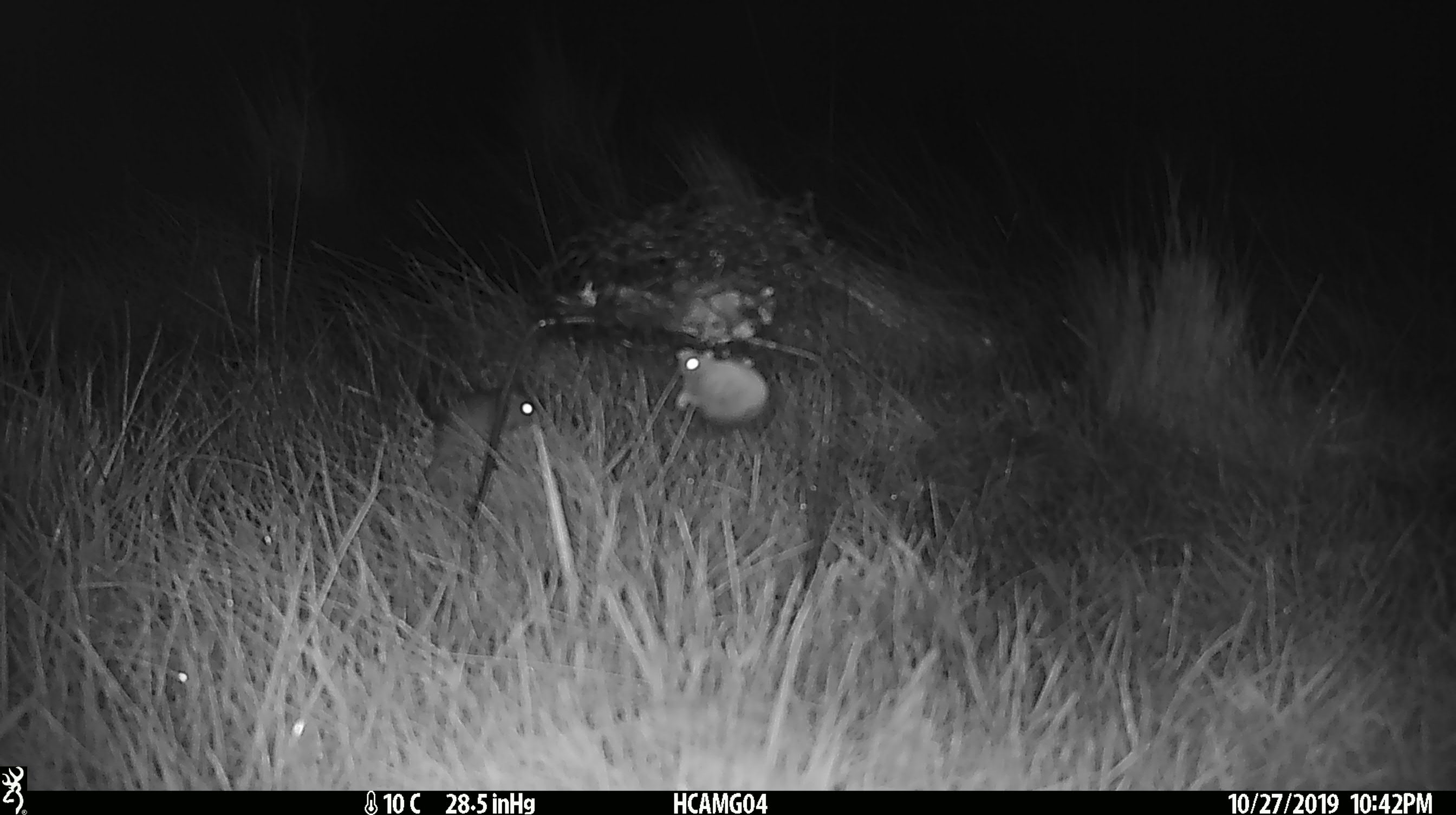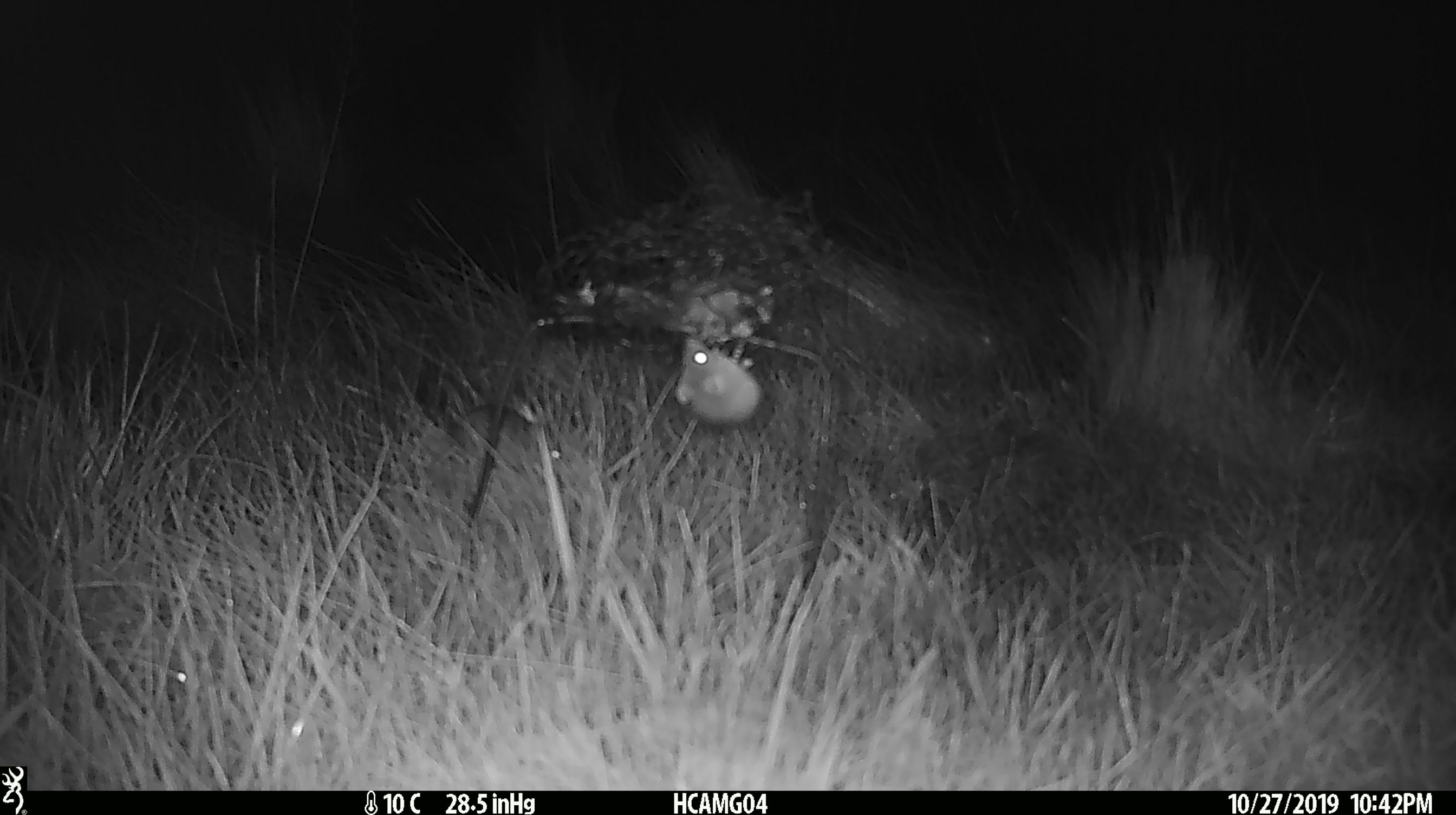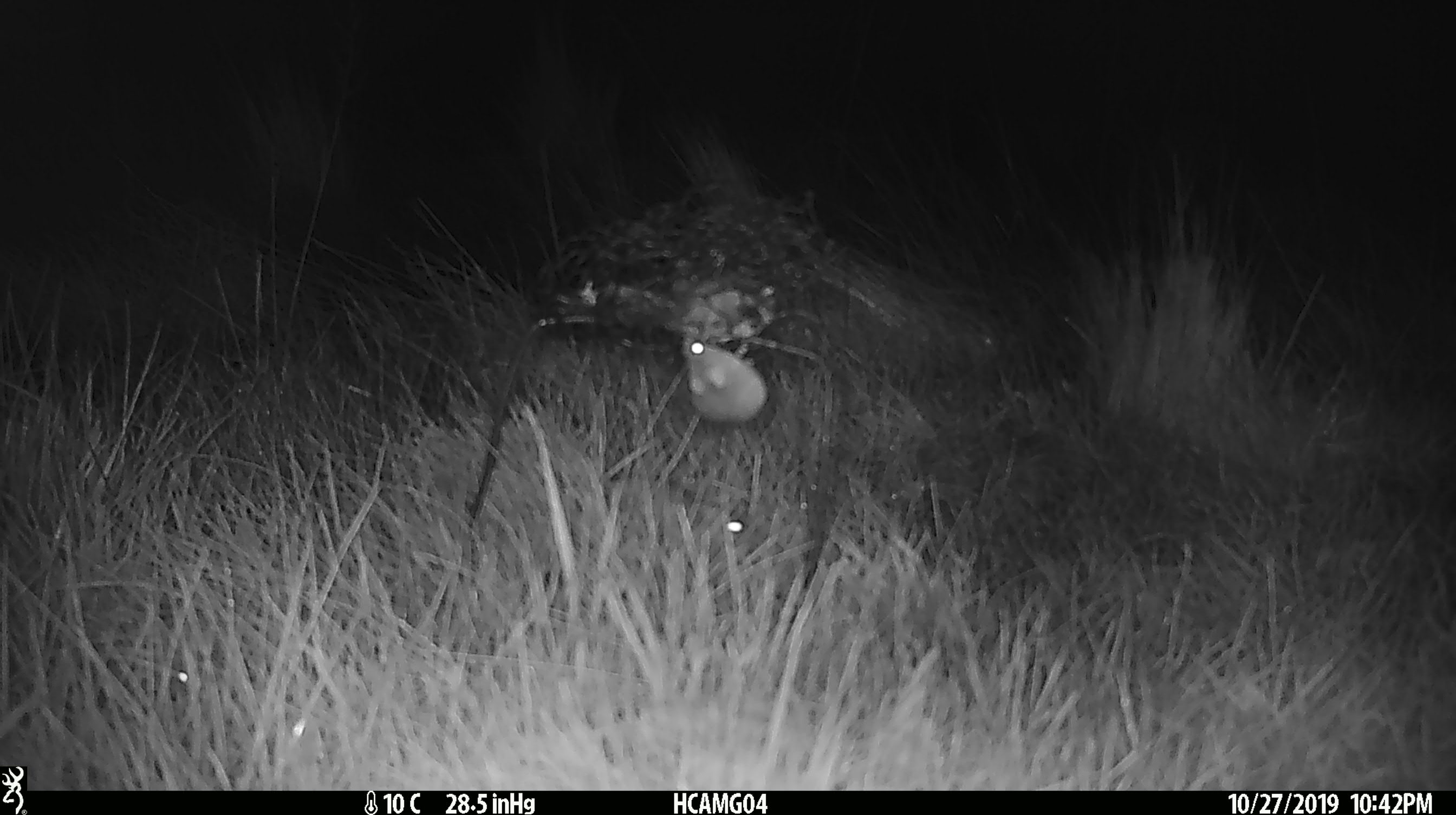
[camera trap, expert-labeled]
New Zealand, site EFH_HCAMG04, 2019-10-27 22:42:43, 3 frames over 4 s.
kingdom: Animalia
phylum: Chordata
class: Mammalia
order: Rodentia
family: Muridae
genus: Mus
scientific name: Mus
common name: mouse